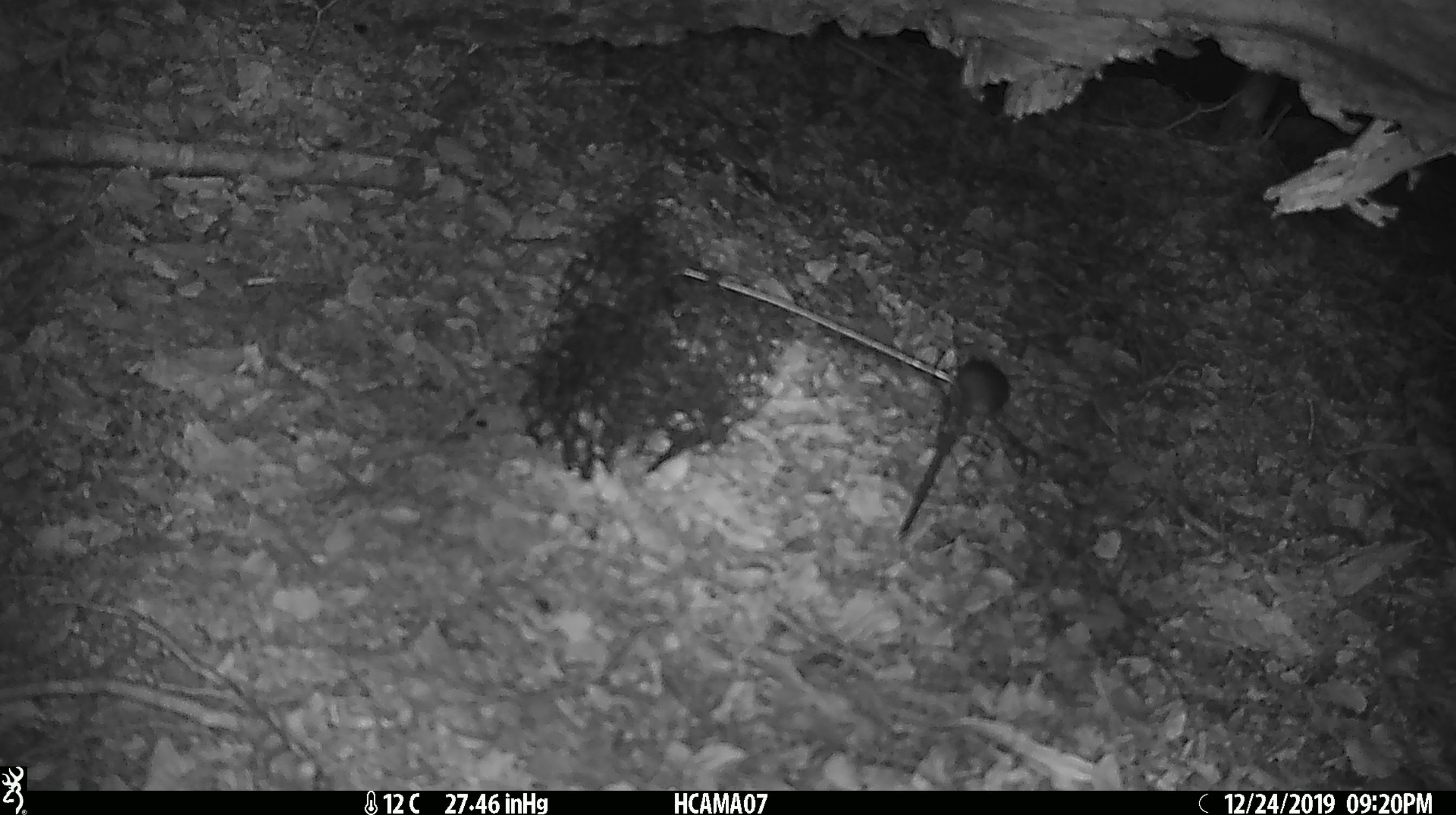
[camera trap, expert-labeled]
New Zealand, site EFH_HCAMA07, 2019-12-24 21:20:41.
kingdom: Animalia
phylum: Chordata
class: Mammalia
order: Rodentia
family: Muridae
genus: Mus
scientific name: Mus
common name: mouse